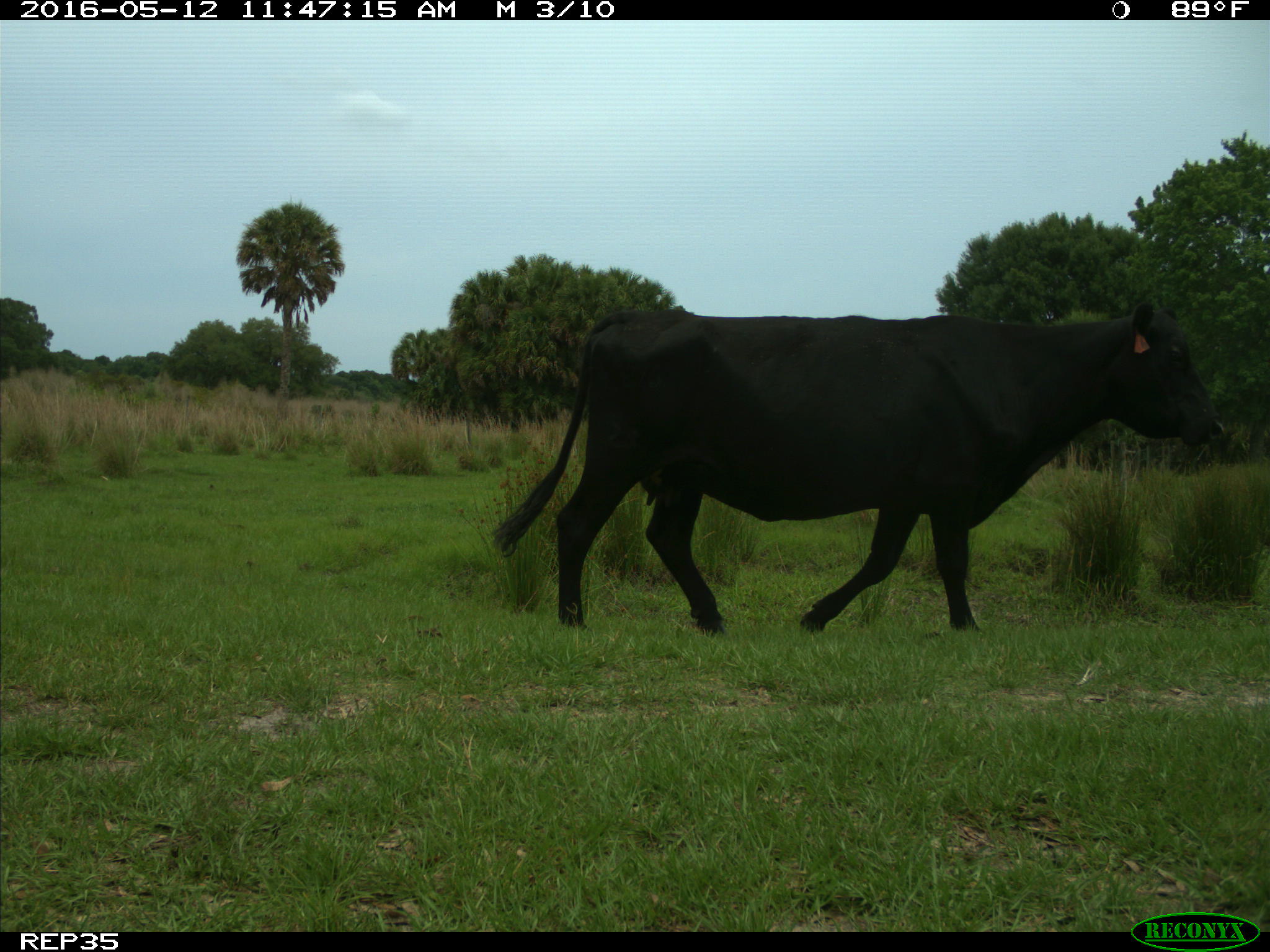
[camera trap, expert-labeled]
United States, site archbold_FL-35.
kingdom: Animalia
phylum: Chordata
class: Mammalia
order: Artiodactyla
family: Bovidae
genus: Bos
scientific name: Bos taurus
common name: domestic cow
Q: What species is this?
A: Bos taurus (domestic cow).